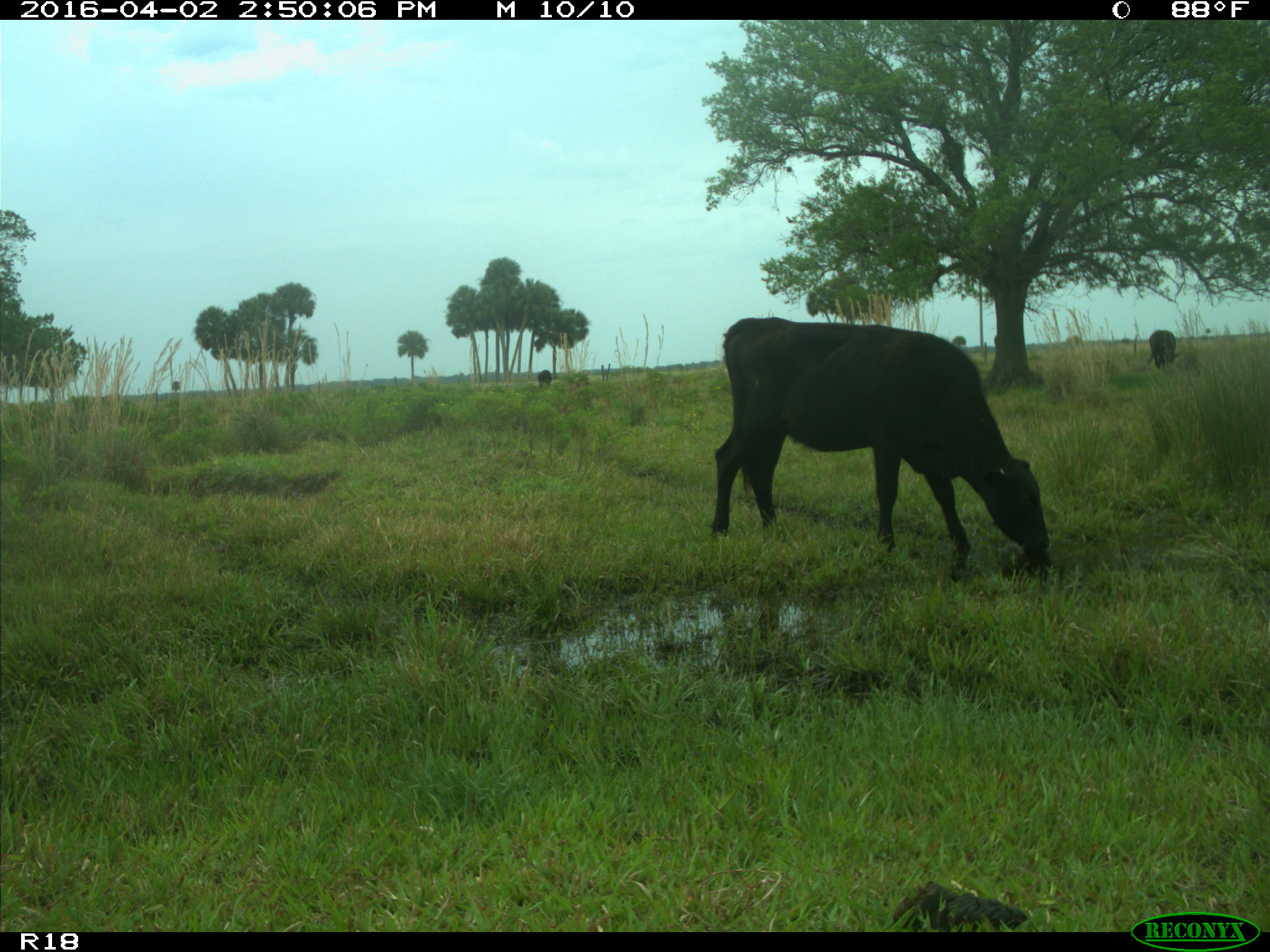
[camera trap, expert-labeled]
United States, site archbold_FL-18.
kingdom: Animalia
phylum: Chordata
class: Mammalia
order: Artiodactyla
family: Bovidae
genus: Bos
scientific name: Bos taurus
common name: domestic cow